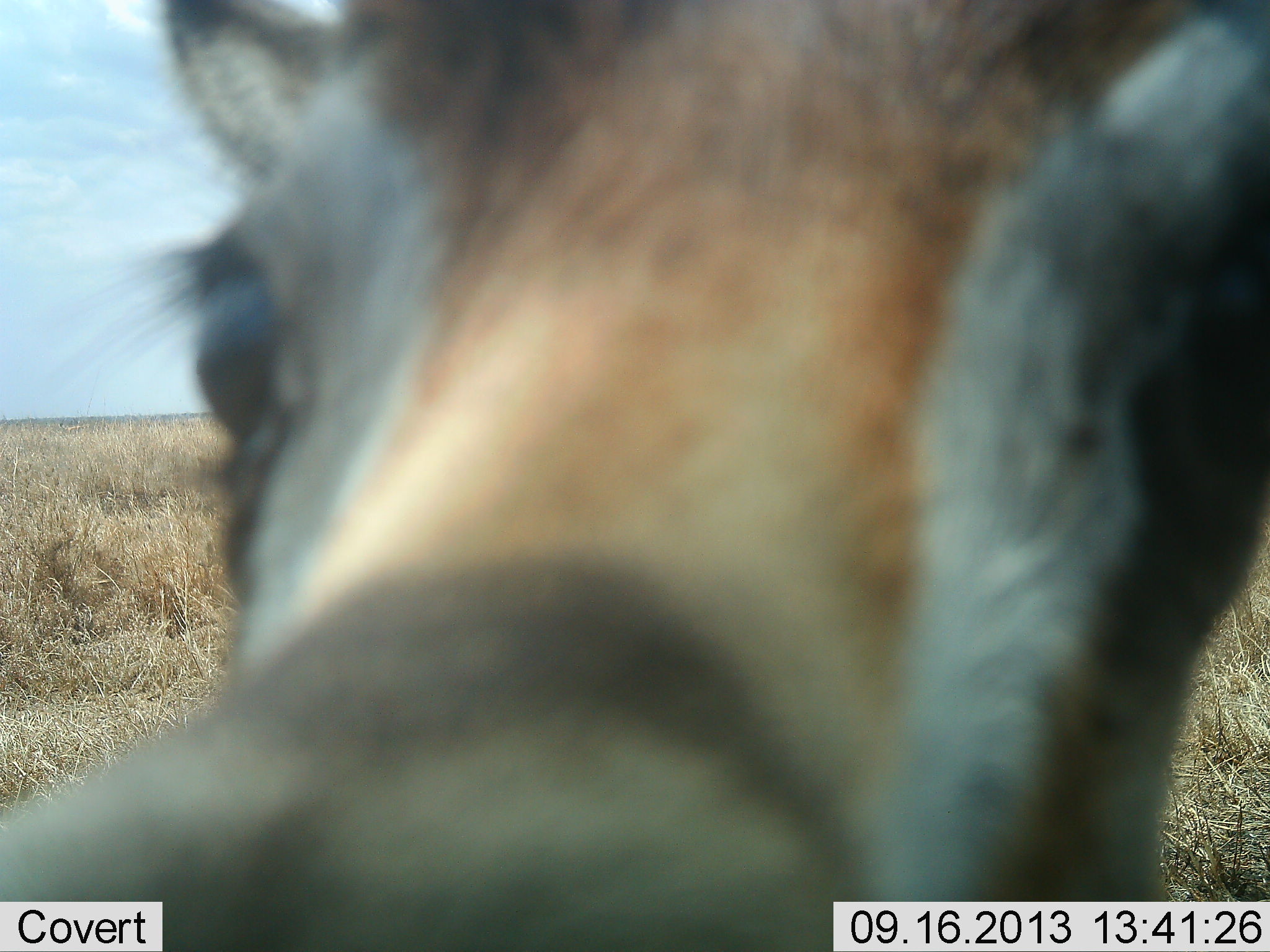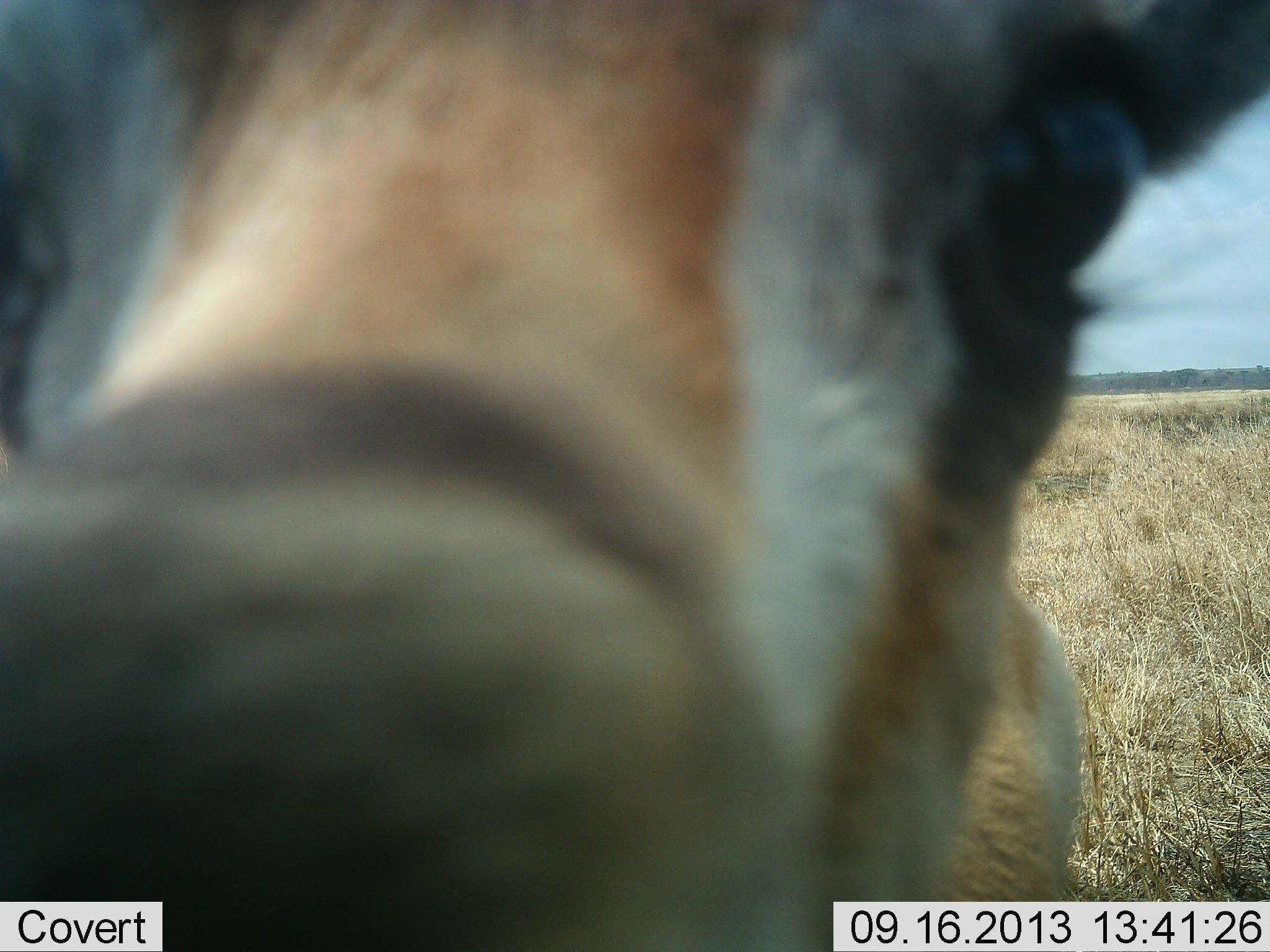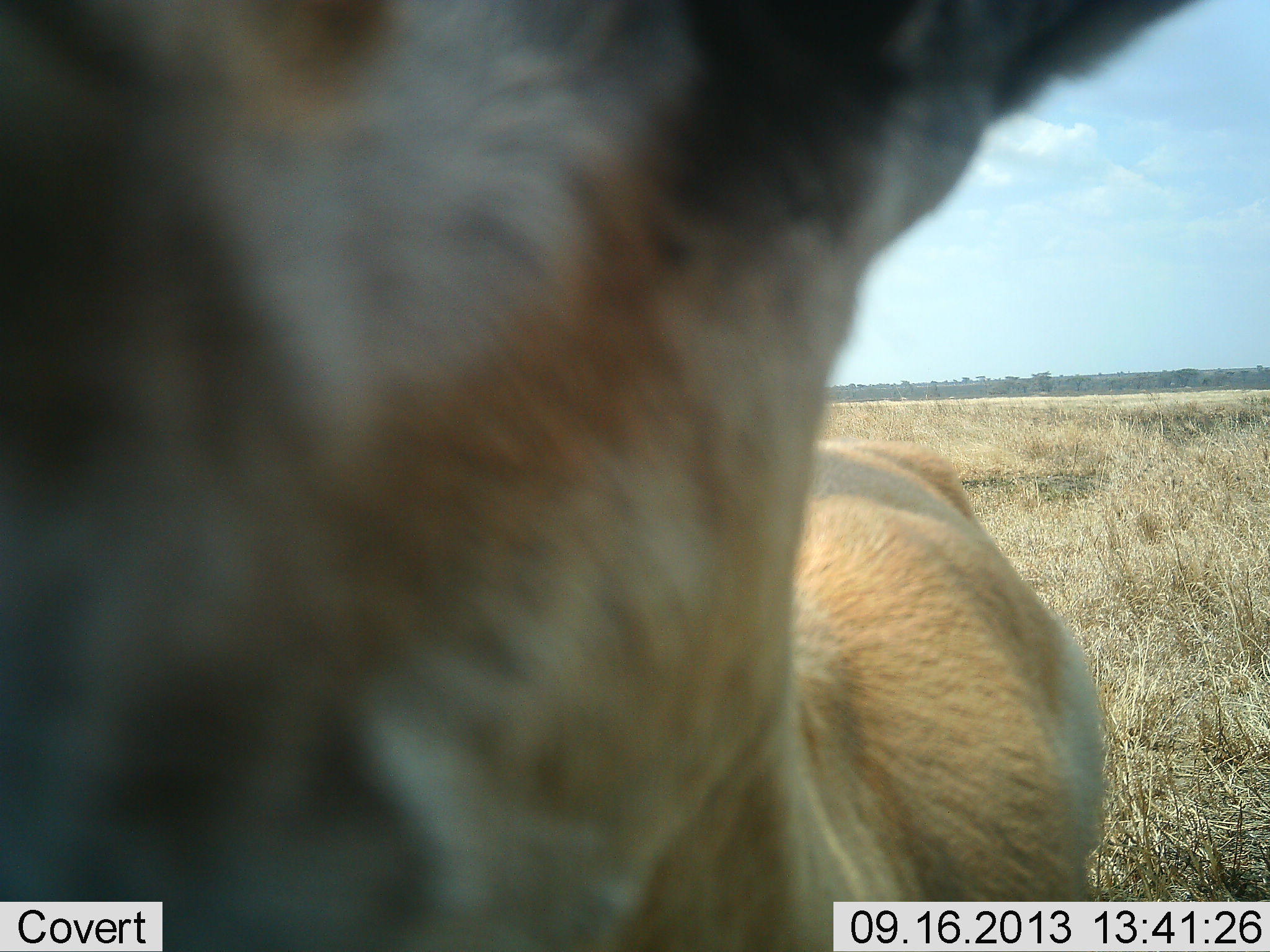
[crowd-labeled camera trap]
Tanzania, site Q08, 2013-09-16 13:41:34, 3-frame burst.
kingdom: Animalia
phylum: Chordata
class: Mammalia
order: Artiodactyla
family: Bovidae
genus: Eudorcas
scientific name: Eudorcas thomsonii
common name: thomson's gazelle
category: gazellethomsons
Gazellethomsons (thomson's gazelle) (Eudorcas thomsonii), count 1. Behavior (volunteer vote fractions): standing 82%, resting 0%, moving 0%, interacting 18%. Young present (vote fraction): 0%. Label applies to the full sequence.